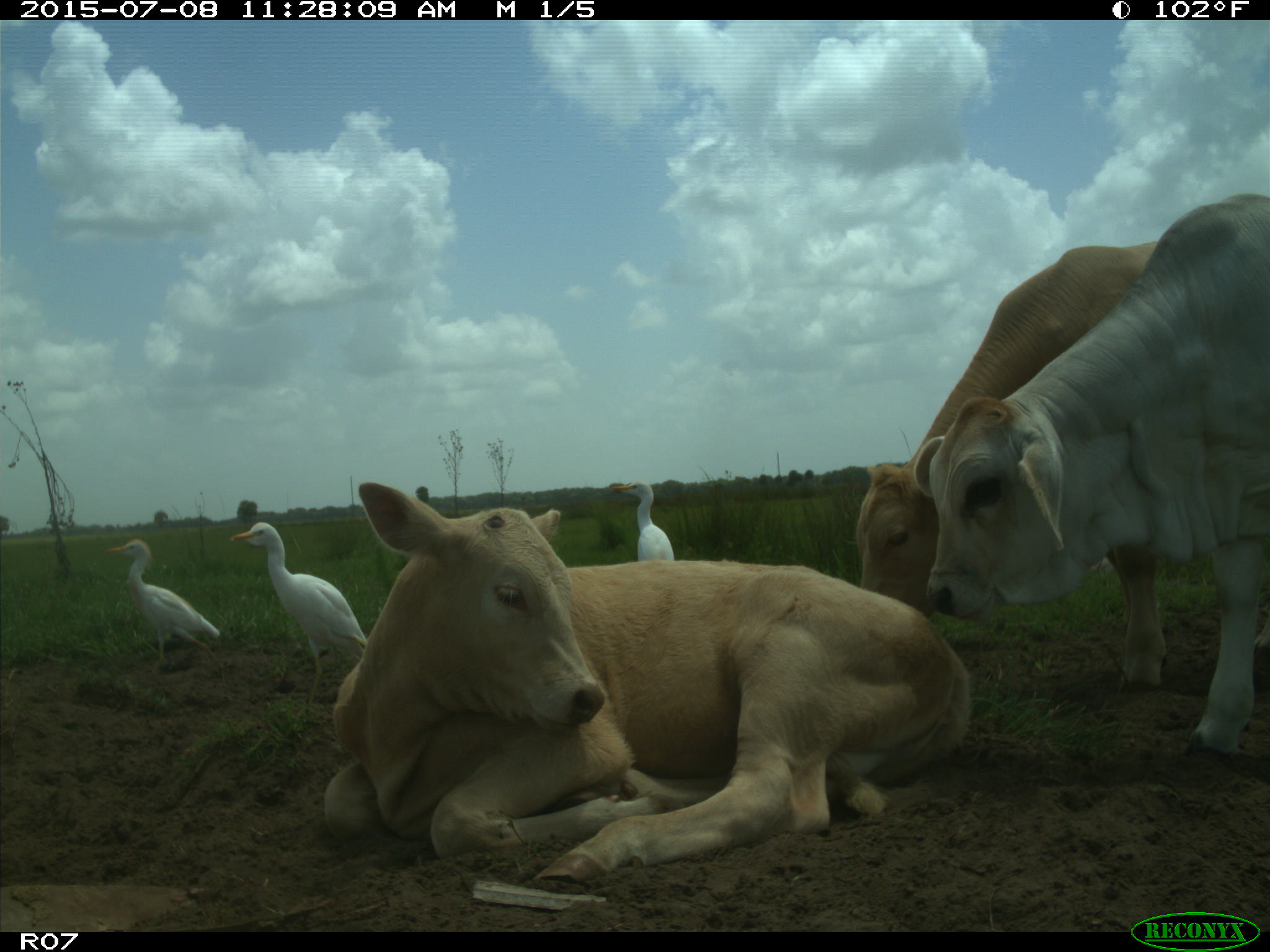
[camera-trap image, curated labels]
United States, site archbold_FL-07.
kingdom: Animalia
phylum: Chordata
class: Mammalia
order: Artiodactyla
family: Bovidae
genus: Bos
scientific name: Bos taurus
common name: domestic cow